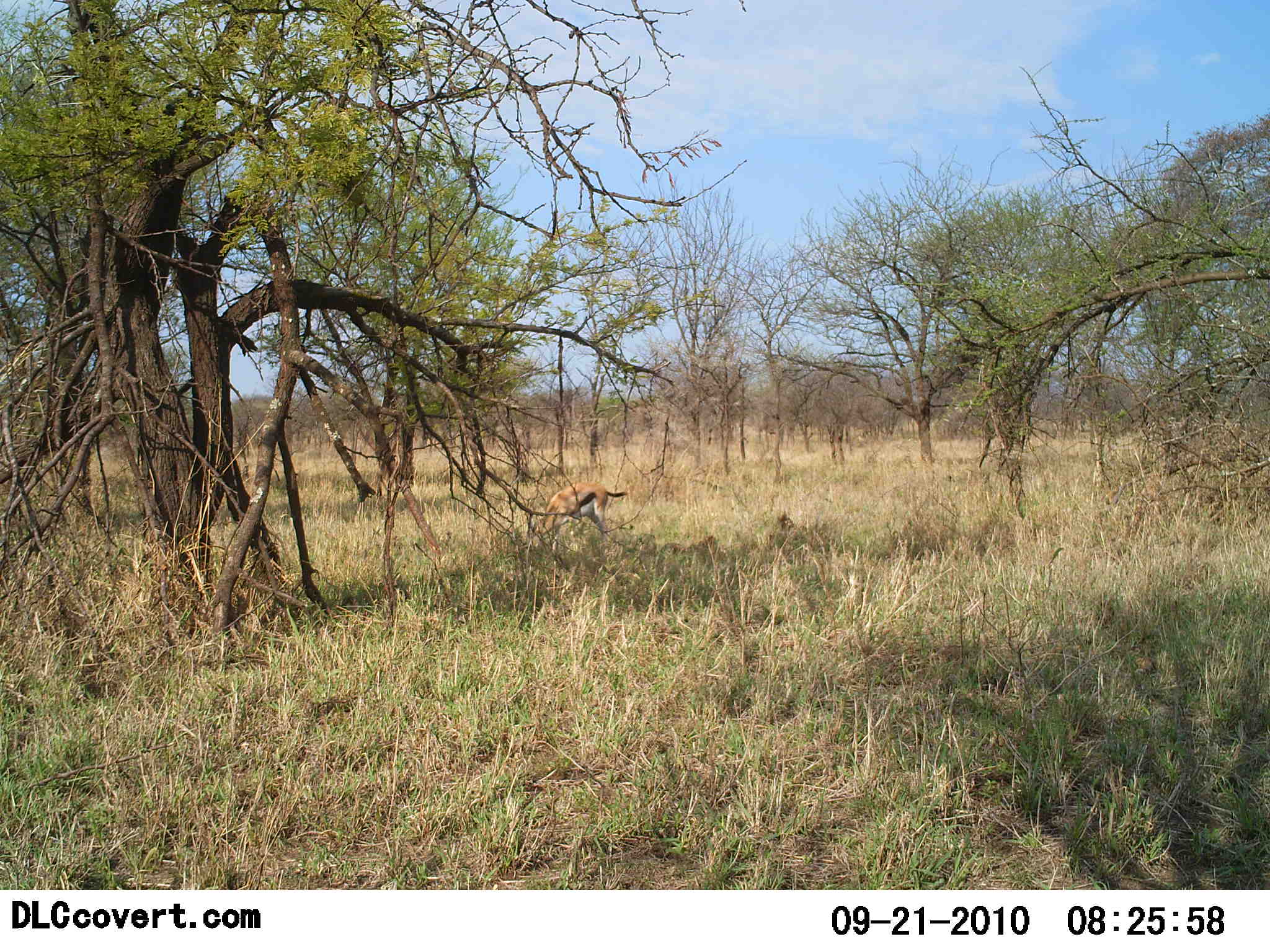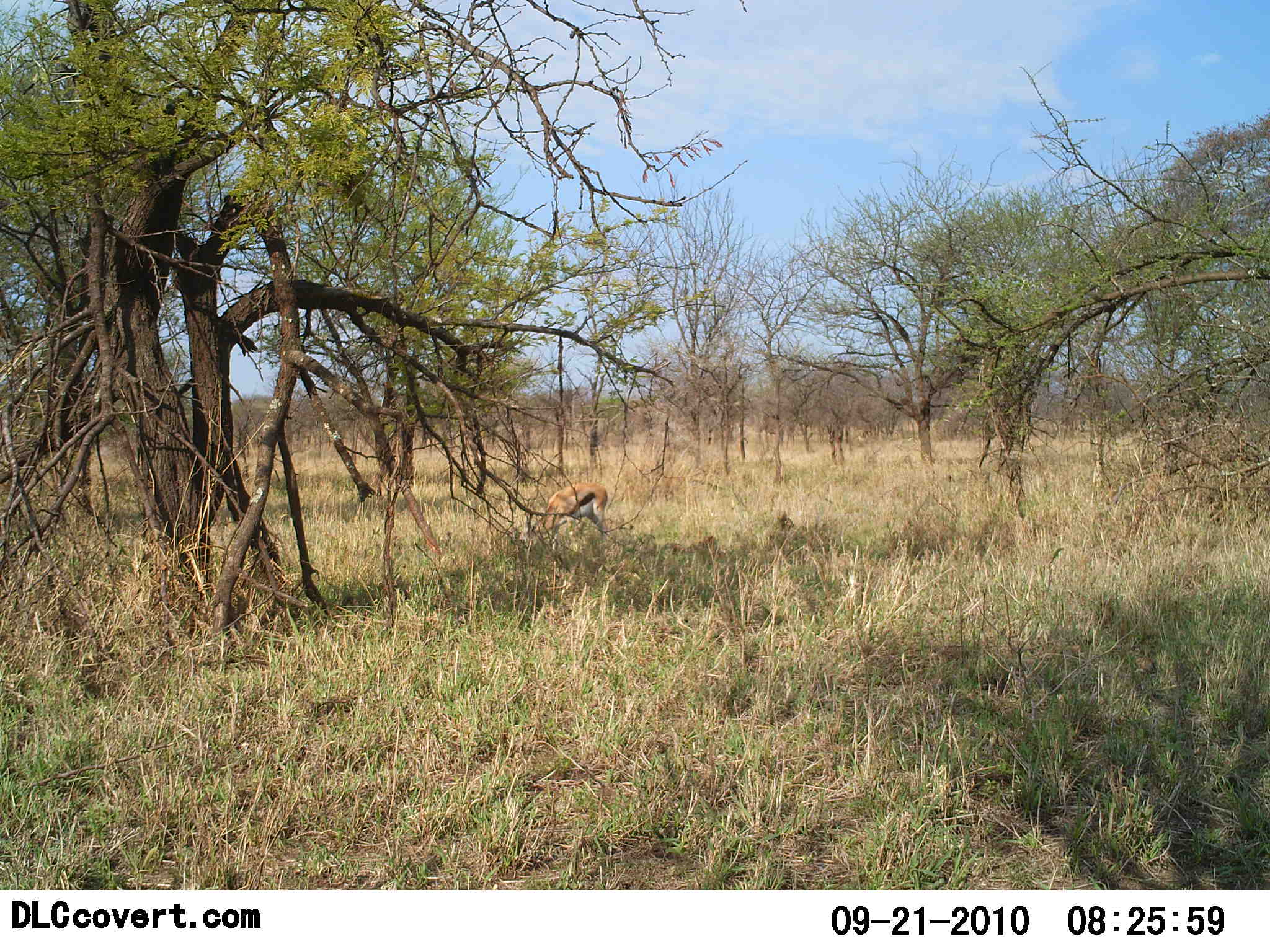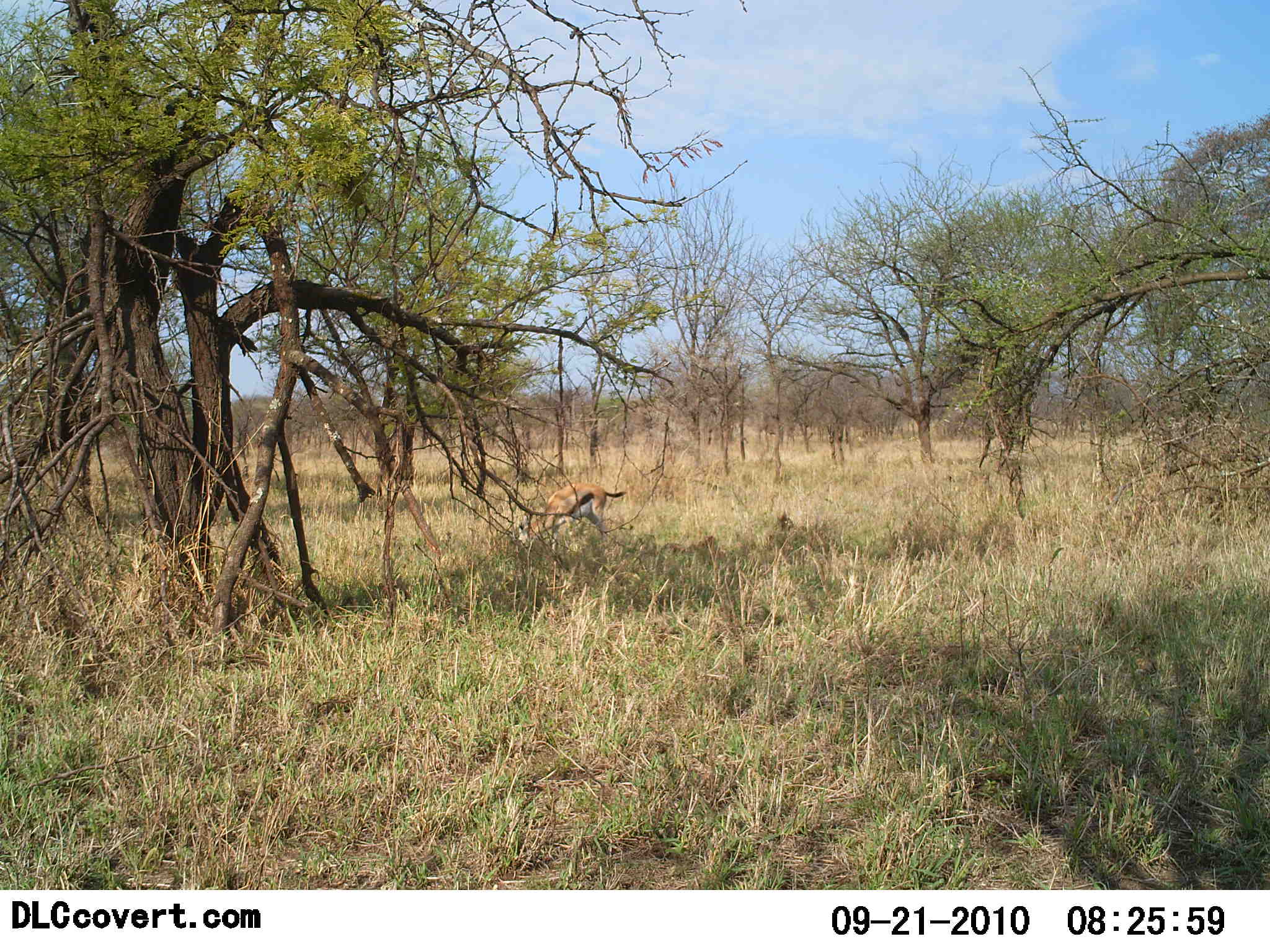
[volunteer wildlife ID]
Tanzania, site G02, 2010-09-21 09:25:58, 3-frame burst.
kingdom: Animalia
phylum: Chordata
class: Mammalia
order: Artiodactyla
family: Bovidae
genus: Eudorcas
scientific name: Eudorcas thomsonii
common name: thomson's gazelle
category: gazellethomsons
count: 1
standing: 28%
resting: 0%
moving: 0%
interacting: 0%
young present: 0%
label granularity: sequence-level